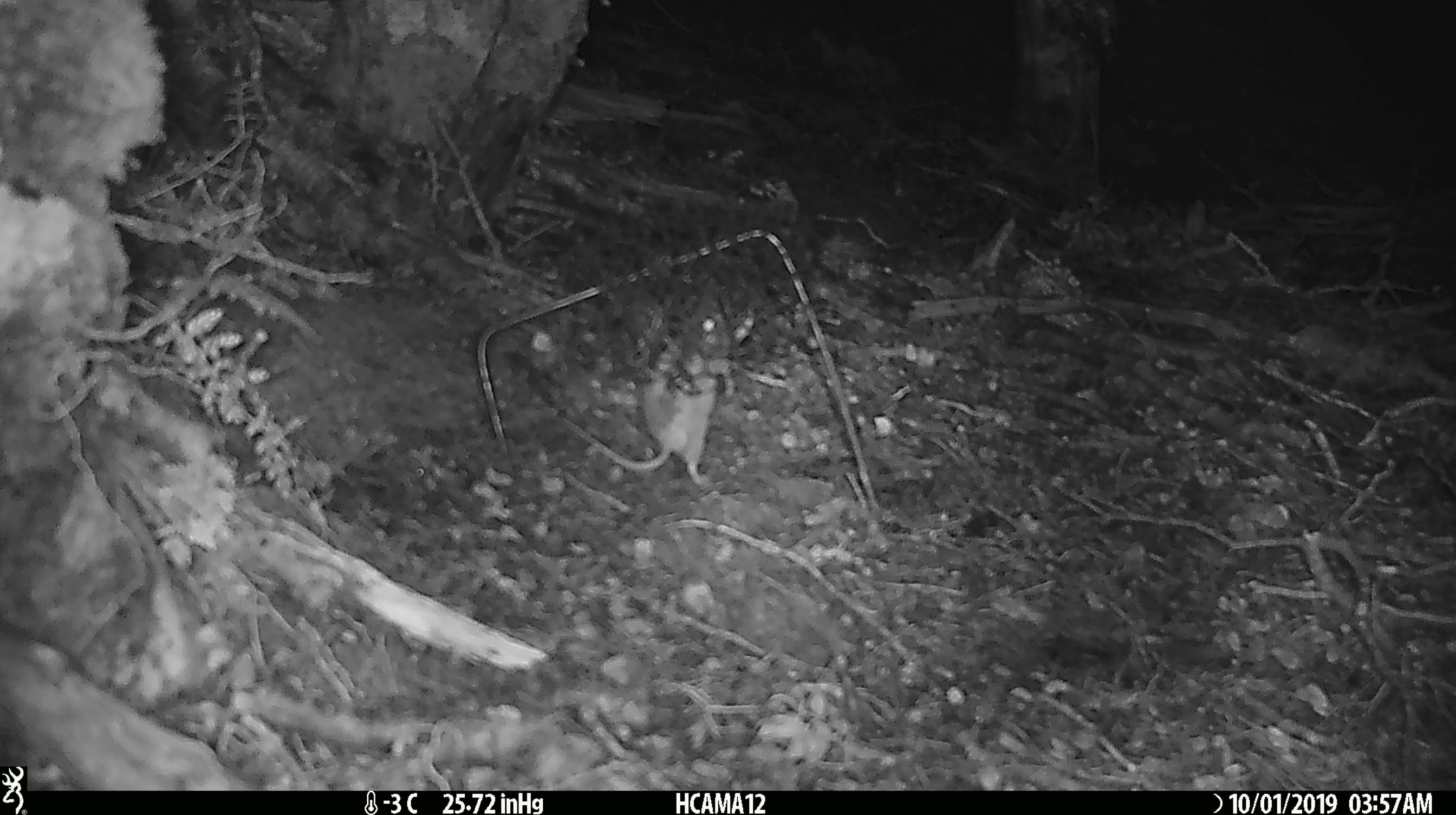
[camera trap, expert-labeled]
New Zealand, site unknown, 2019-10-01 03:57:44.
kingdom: Animalia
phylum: Chordata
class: Mammalia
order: Rodentia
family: Muridae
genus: Mus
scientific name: Mus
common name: mouse